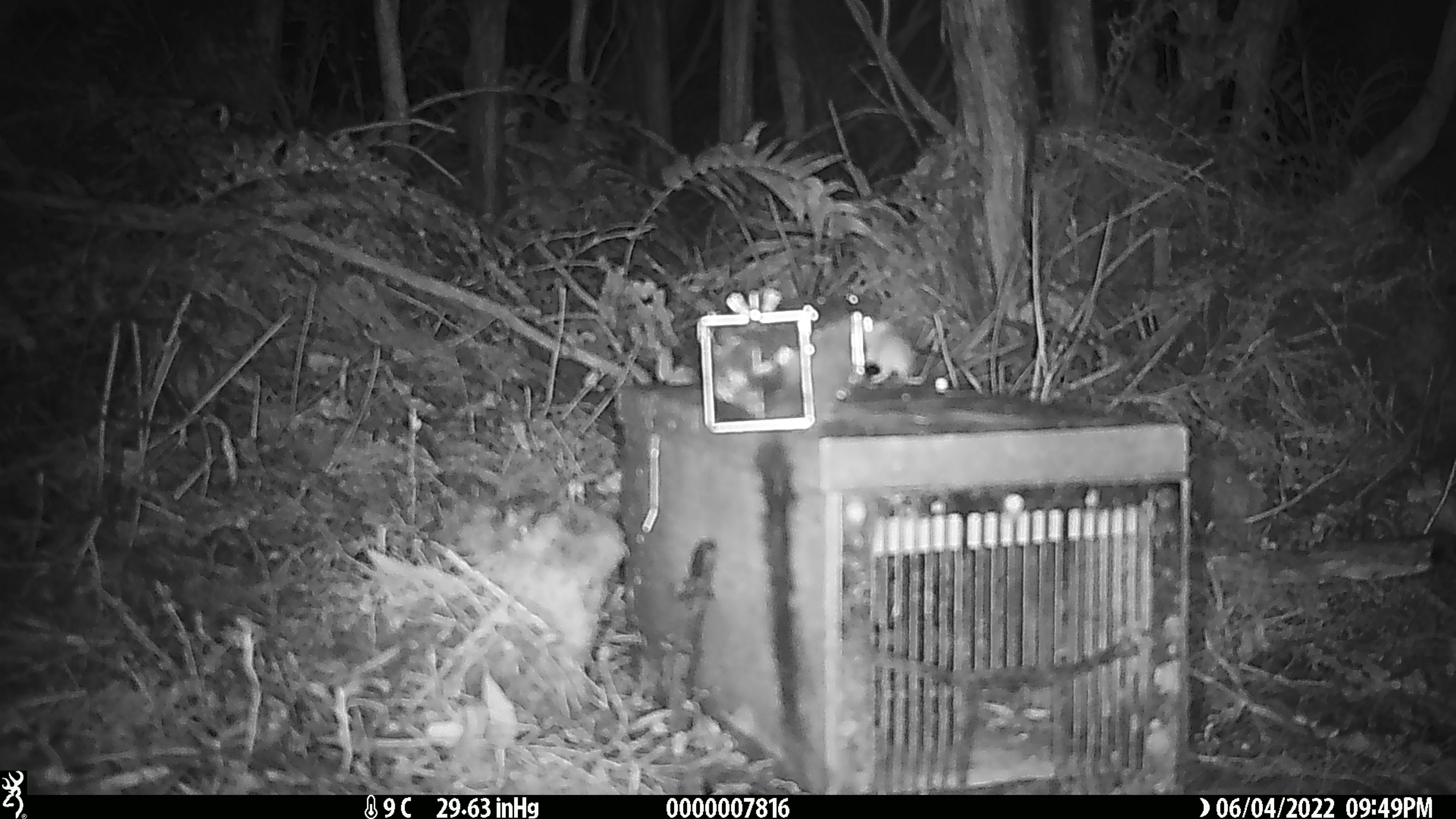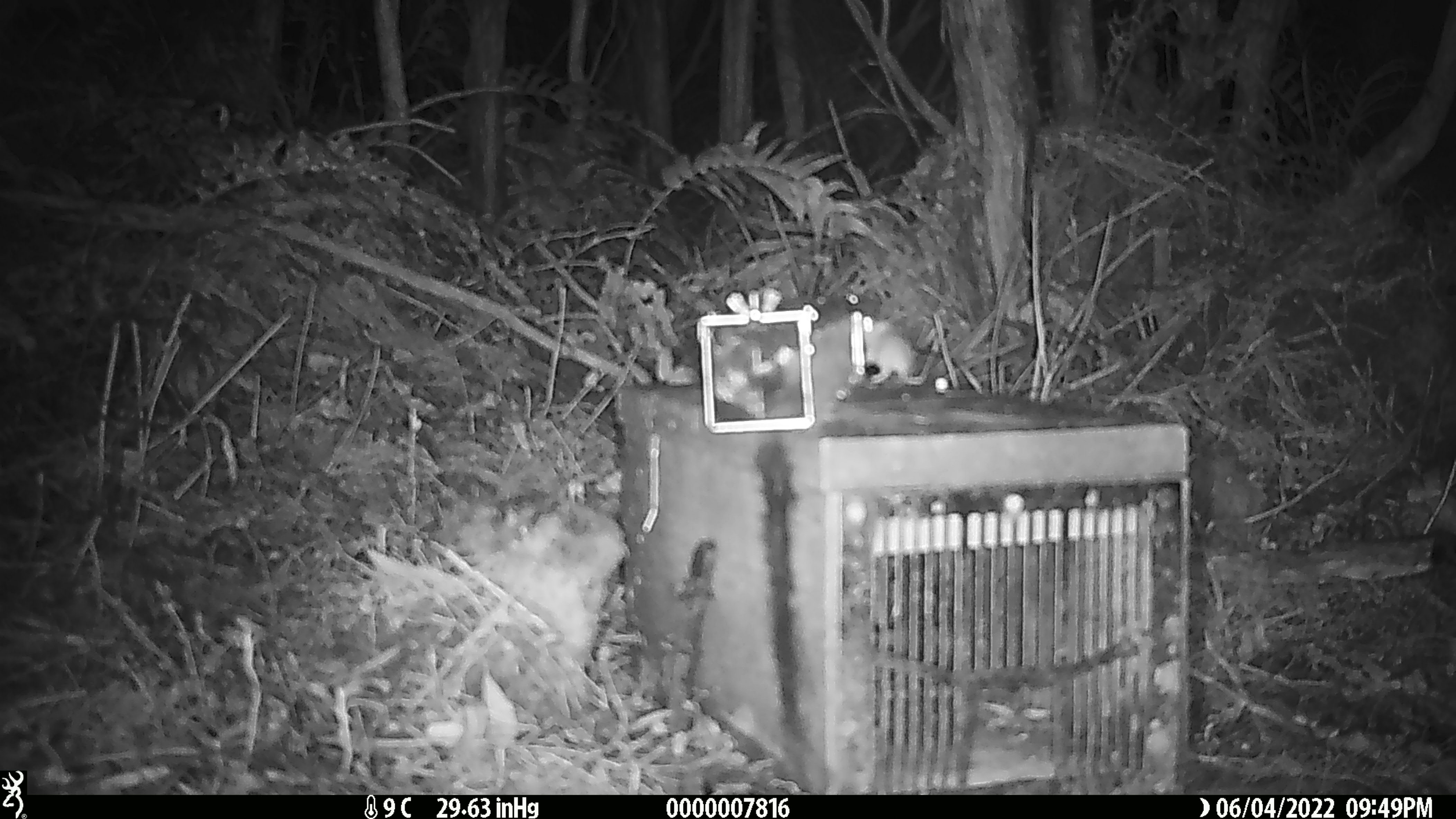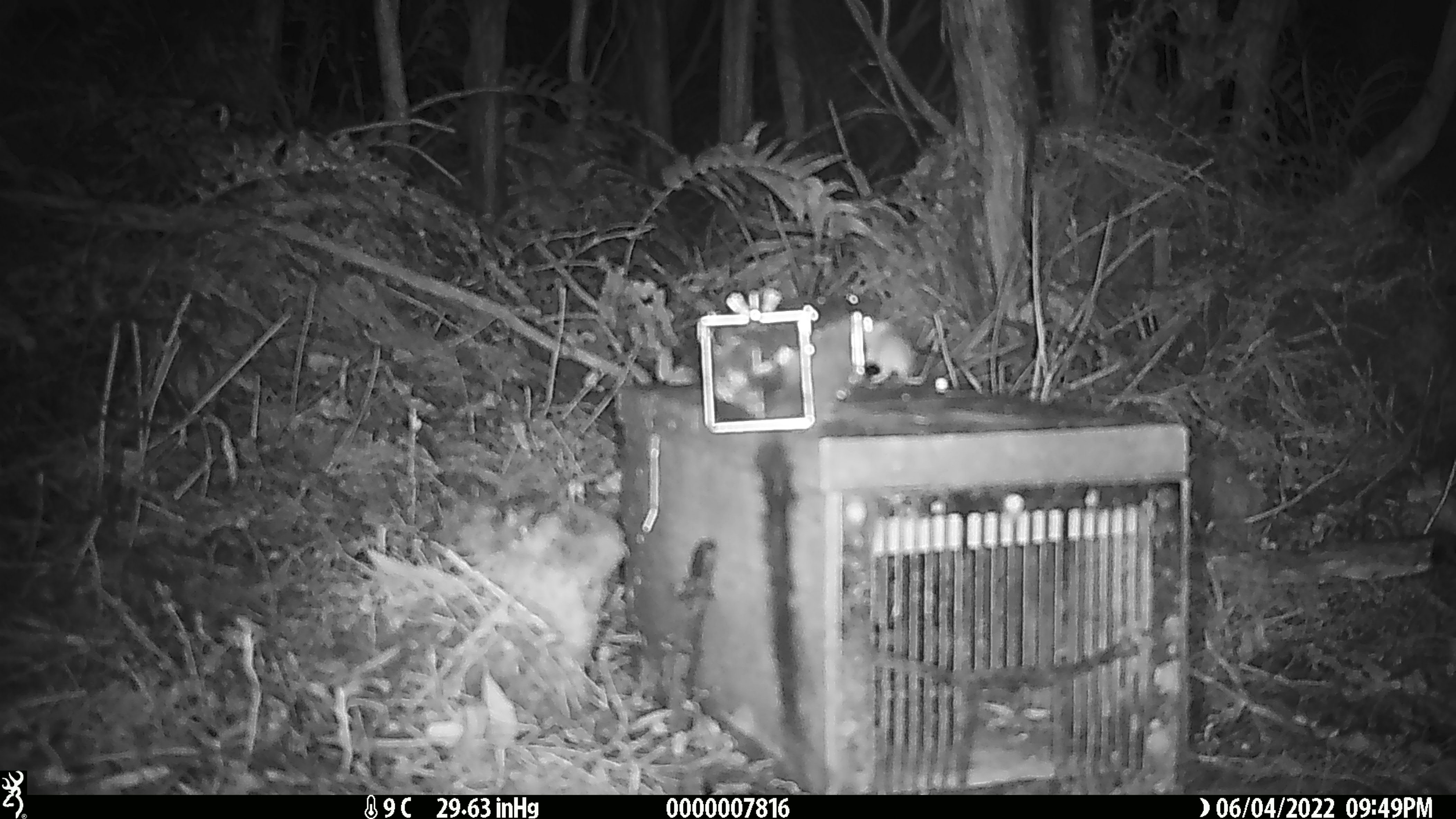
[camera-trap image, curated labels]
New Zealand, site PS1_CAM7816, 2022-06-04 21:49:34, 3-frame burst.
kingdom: Animalia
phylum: Chordata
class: Mammalia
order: Rodentia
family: Muridae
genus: Mus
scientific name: Mus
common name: mouse